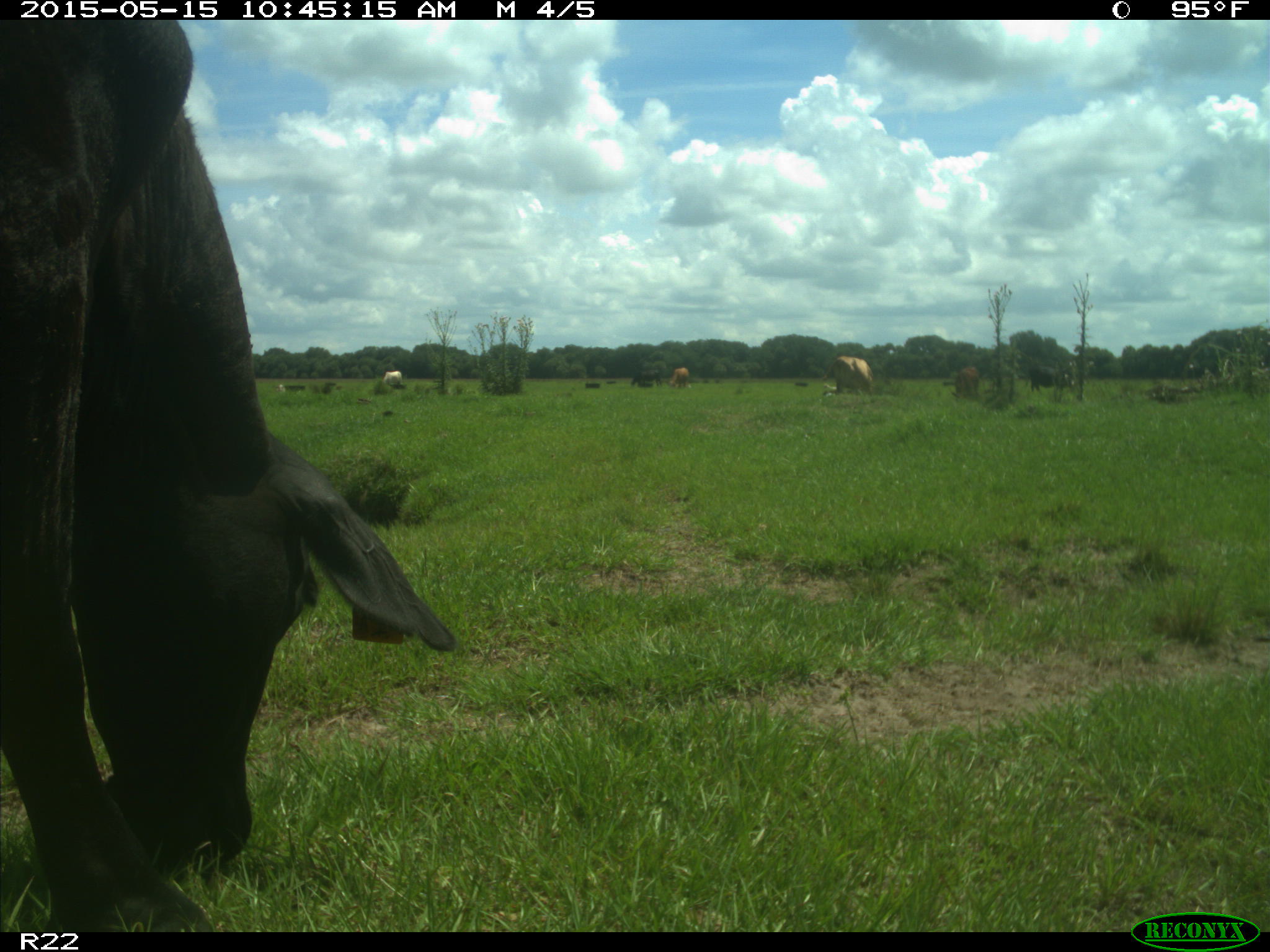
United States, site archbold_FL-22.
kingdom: Animalia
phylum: Chordata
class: Mammalia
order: Artiodactyla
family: Bovidae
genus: Bos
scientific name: Bos taurus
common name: domestic cow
Bos taurus (domestic cow).